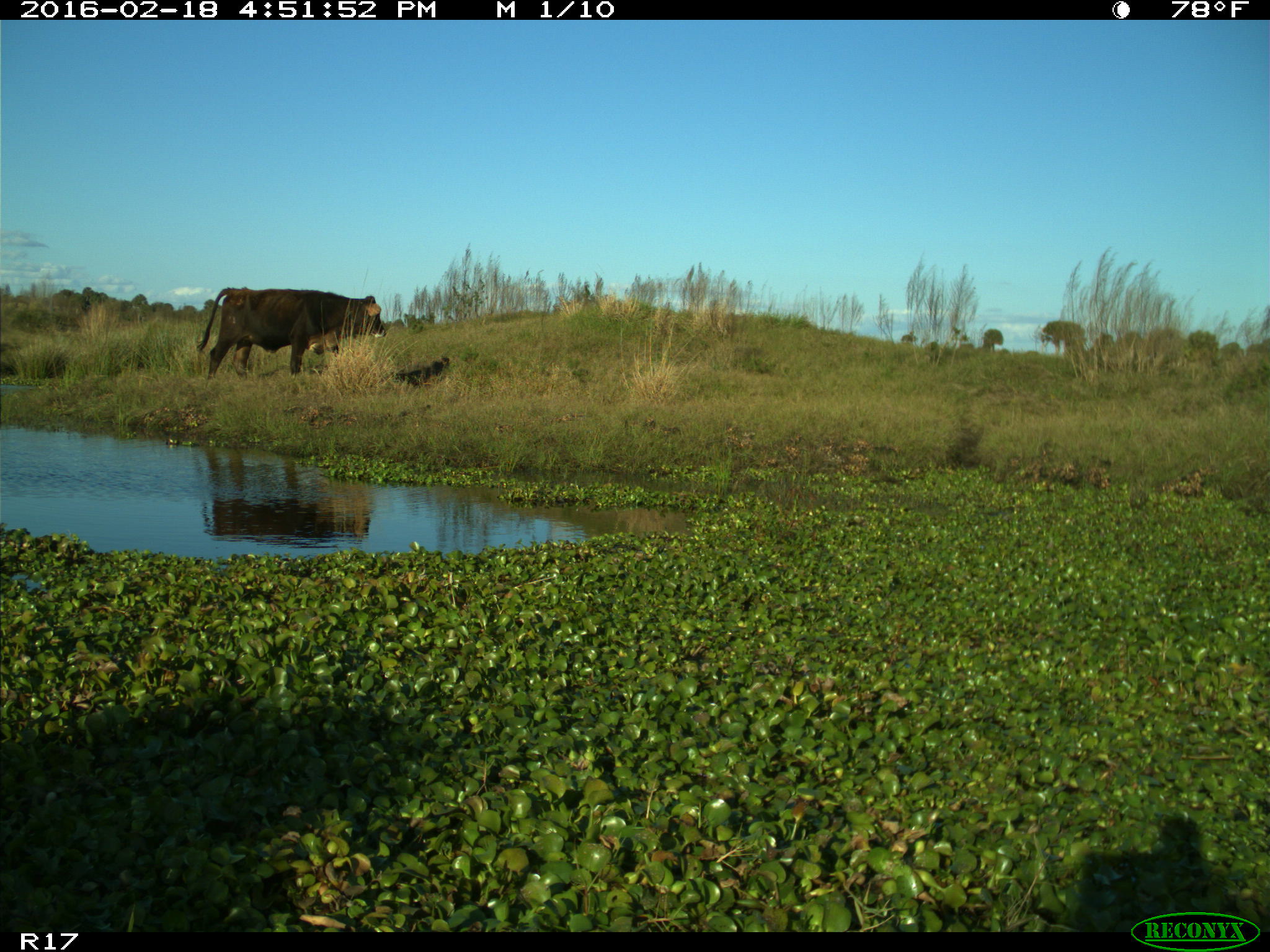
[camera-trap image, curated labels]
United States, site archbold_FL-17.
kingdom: Animalia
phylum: Chordata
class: Mammalia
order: Artiodactyla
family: Bovidae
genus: Bos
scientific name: Bos taurus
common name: domestic cow